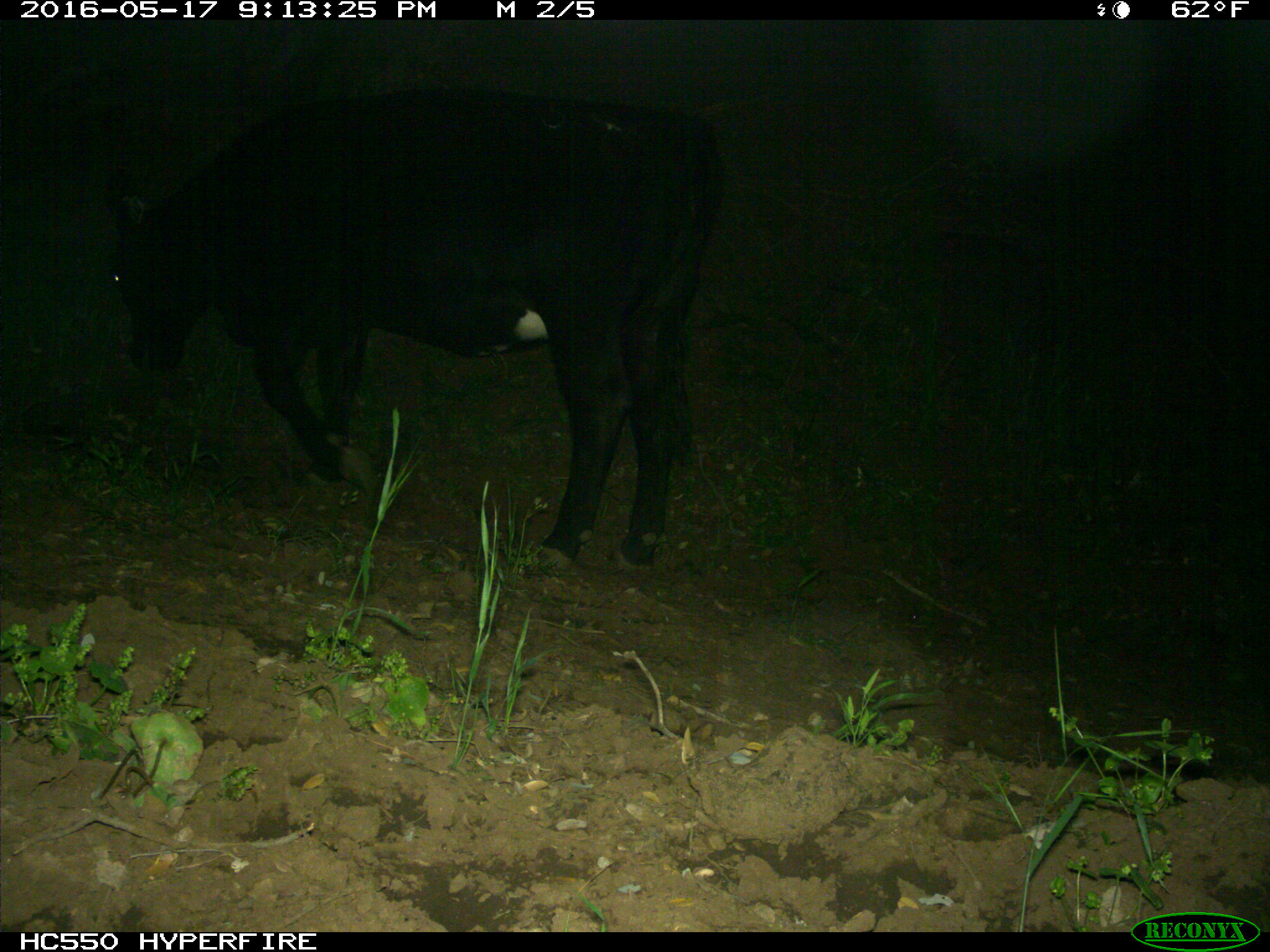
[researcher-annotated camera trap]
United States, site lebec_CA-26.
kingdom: Animalia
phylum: Chordata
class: Mammalia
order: Artiodactyla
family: Bovidae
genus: Bos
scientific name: Bos taurus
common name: domestic cow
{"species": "Bos taurus (domestic cow)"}